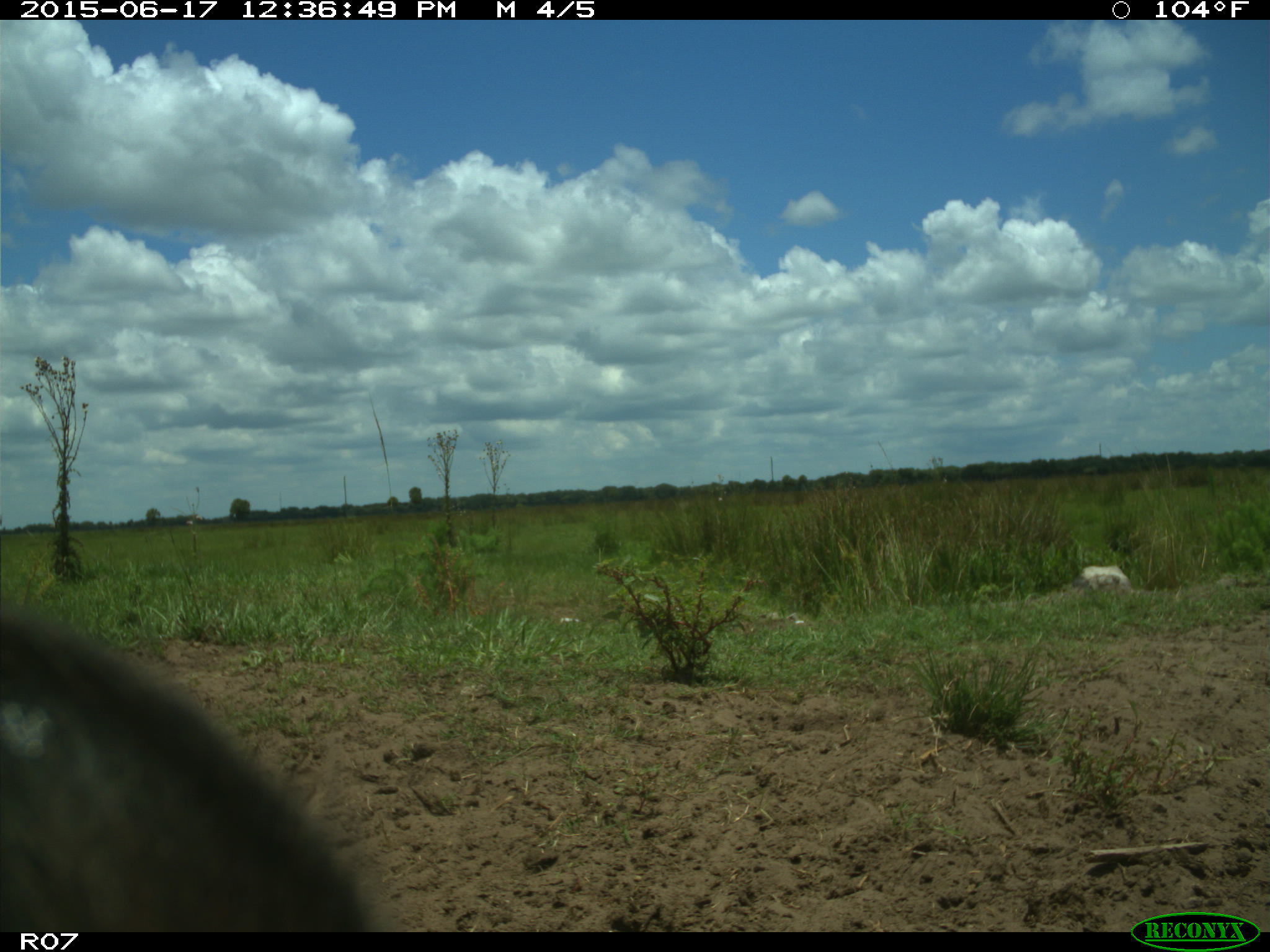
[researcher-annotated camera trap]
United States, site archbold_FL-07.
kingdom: Animalia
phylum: Chordata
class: Mammalia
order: Artiodactyla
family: Bovidae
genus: Bos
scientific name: Bos taurus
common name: domestic cow